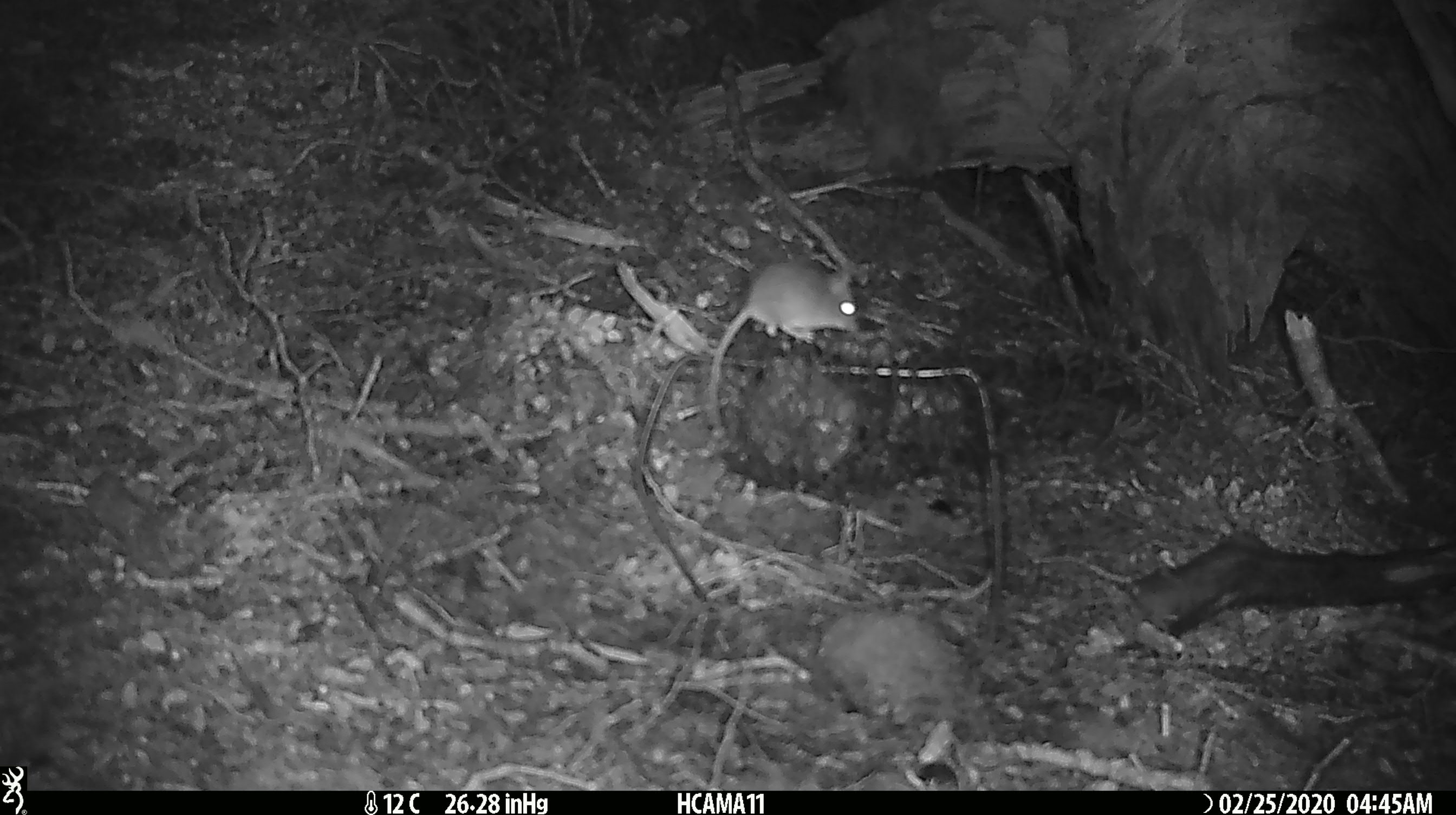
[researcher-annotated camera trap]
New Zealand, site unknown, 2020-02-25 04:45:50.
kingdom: Animalia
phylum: Chordata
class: Mammalia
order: Rodentia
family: Muridae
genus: Mus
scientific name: Mus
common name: mouse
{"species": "mouse (Mus)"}